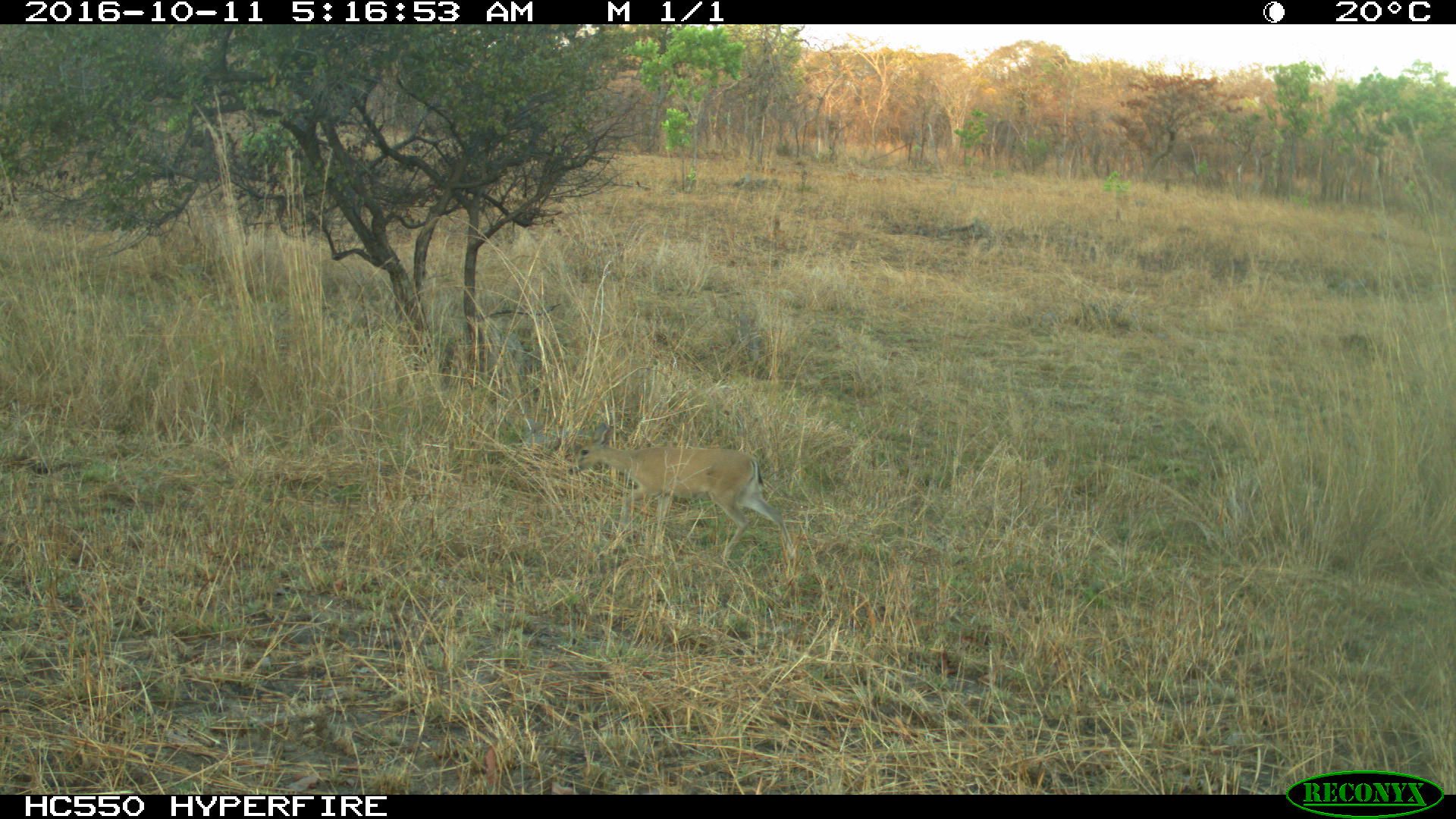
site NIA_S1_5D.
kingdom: Animalia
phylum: Chordata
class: Mammalia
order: Artiodactyla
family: Bovidae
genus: Sylvicapra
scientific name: Sylvicapra grimmia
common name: common duiker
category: duikercommongrey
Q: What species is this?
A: Duikercommongrey (common duiker) (Sylvicapra grimmia).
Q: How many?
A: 1.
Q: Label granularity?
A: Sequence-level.